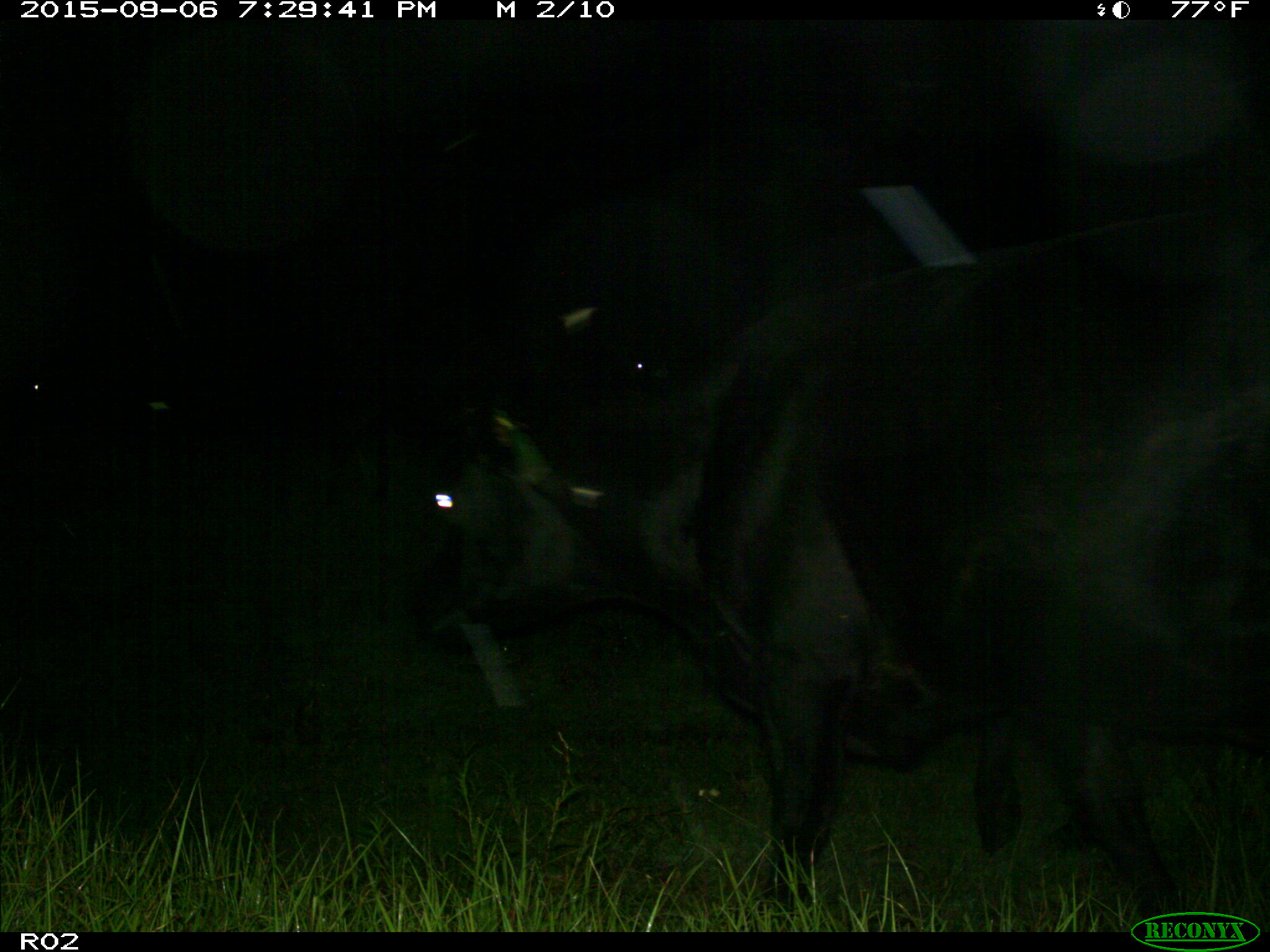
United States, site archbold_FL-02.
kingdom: Animalia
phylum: Chordata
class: Mammalia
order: Artiodactyla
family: Bovidae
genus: Bos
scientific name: Bos taurus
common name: domestic cow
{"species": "Bos taurus (domestic cow)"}